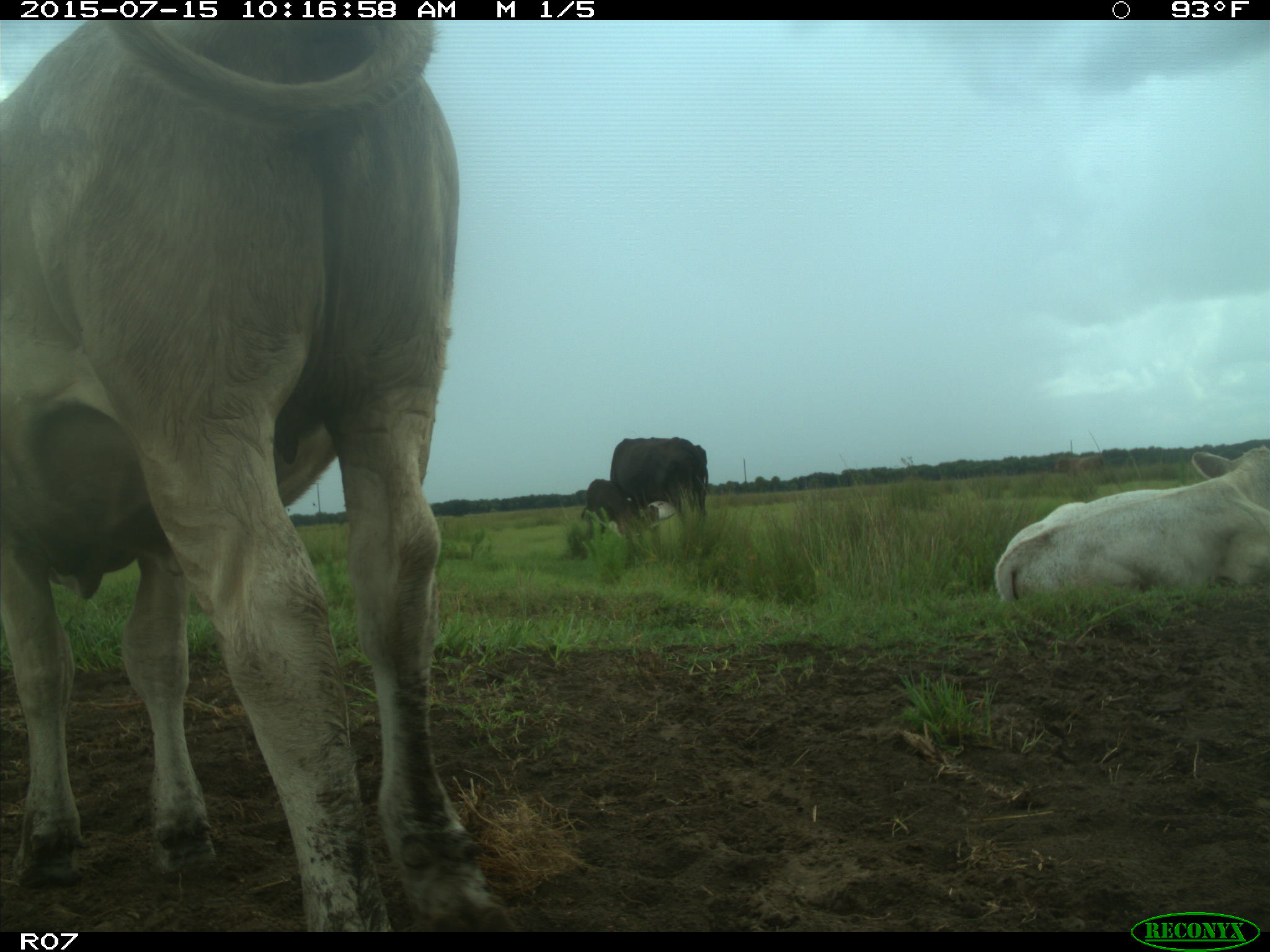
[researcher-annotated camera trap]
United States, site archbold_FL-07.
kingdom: Animalia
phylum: Chordata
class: Mammalia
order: Artiodactyla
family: Bovidae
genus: Bos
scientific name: Bos taurus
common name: domestic cow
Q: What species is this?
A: Bos taurus (domestic cow).